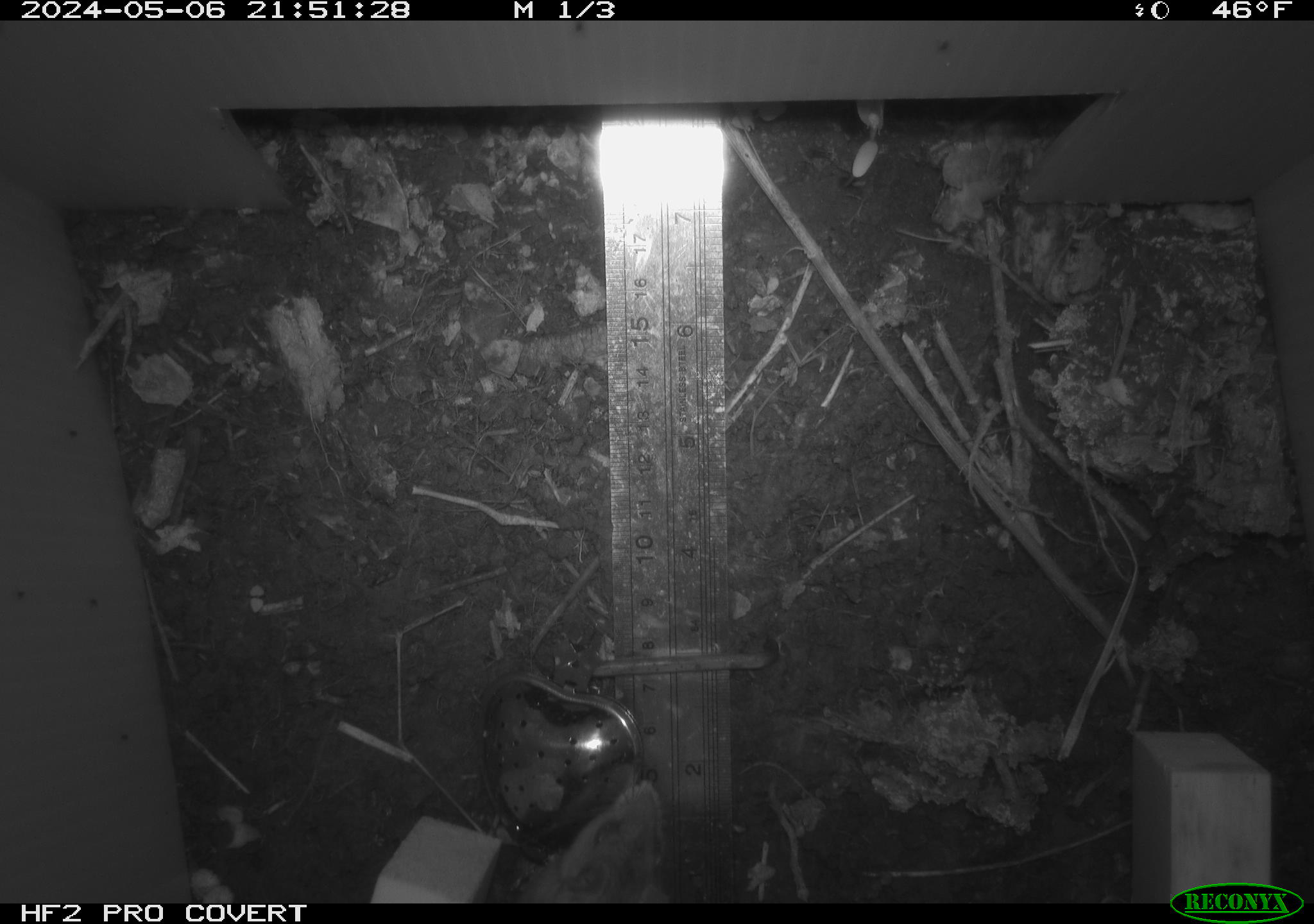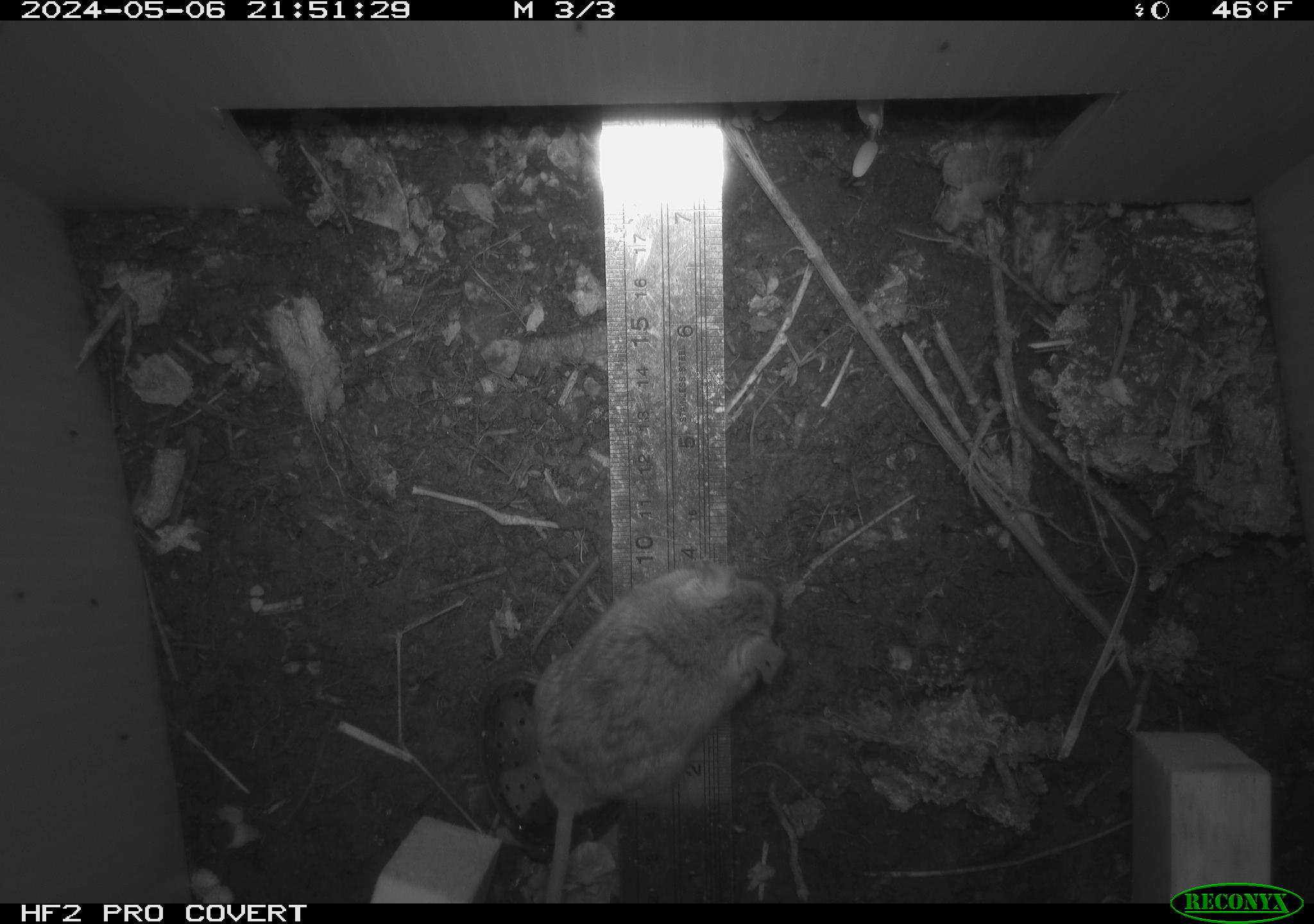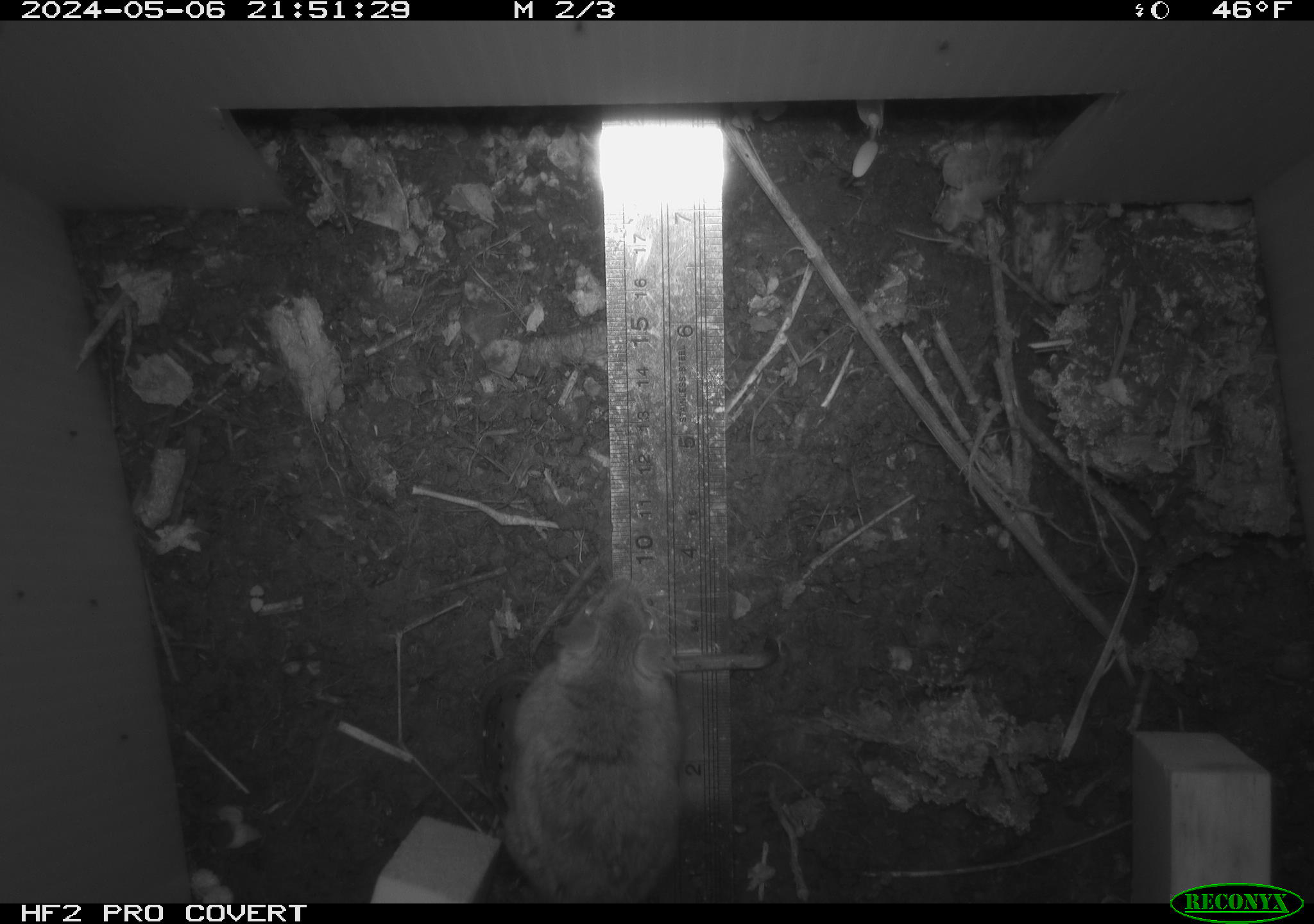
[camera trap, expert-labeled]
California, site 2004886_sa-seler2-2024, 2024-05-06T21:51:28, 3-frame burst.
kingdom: Animalia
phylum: Chordata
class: Mammalia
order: Rodentia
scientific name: Rodentia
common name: mouse species